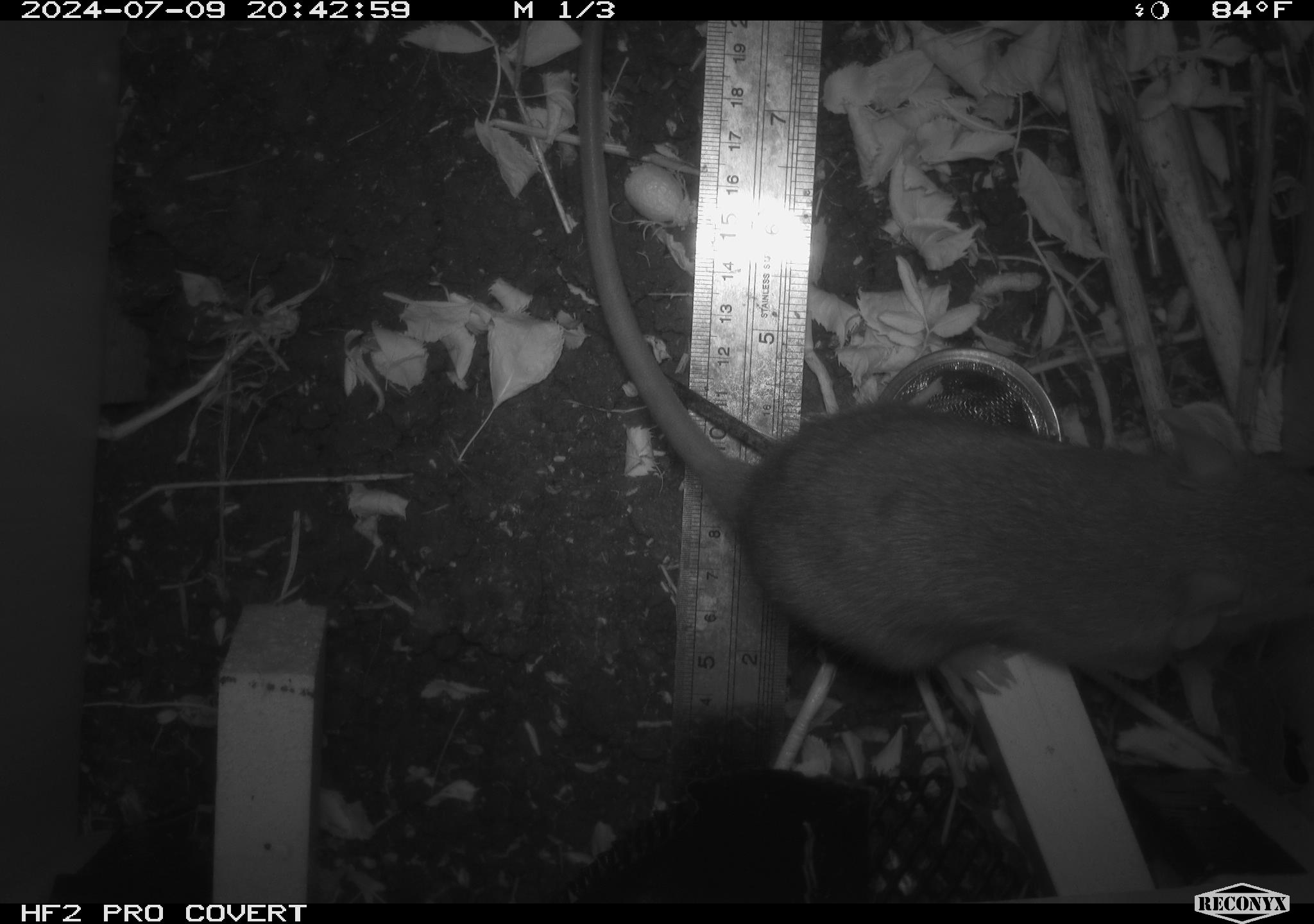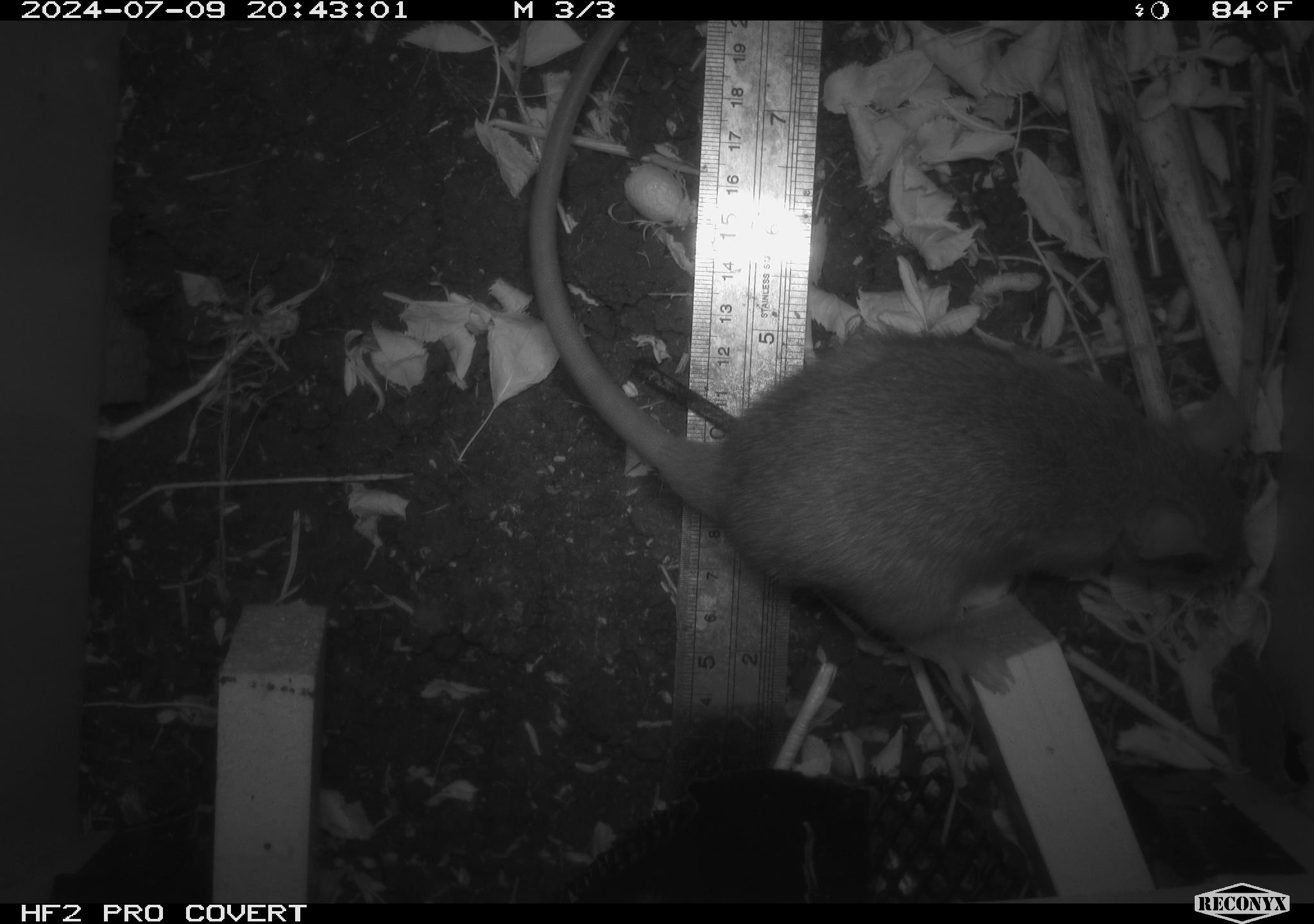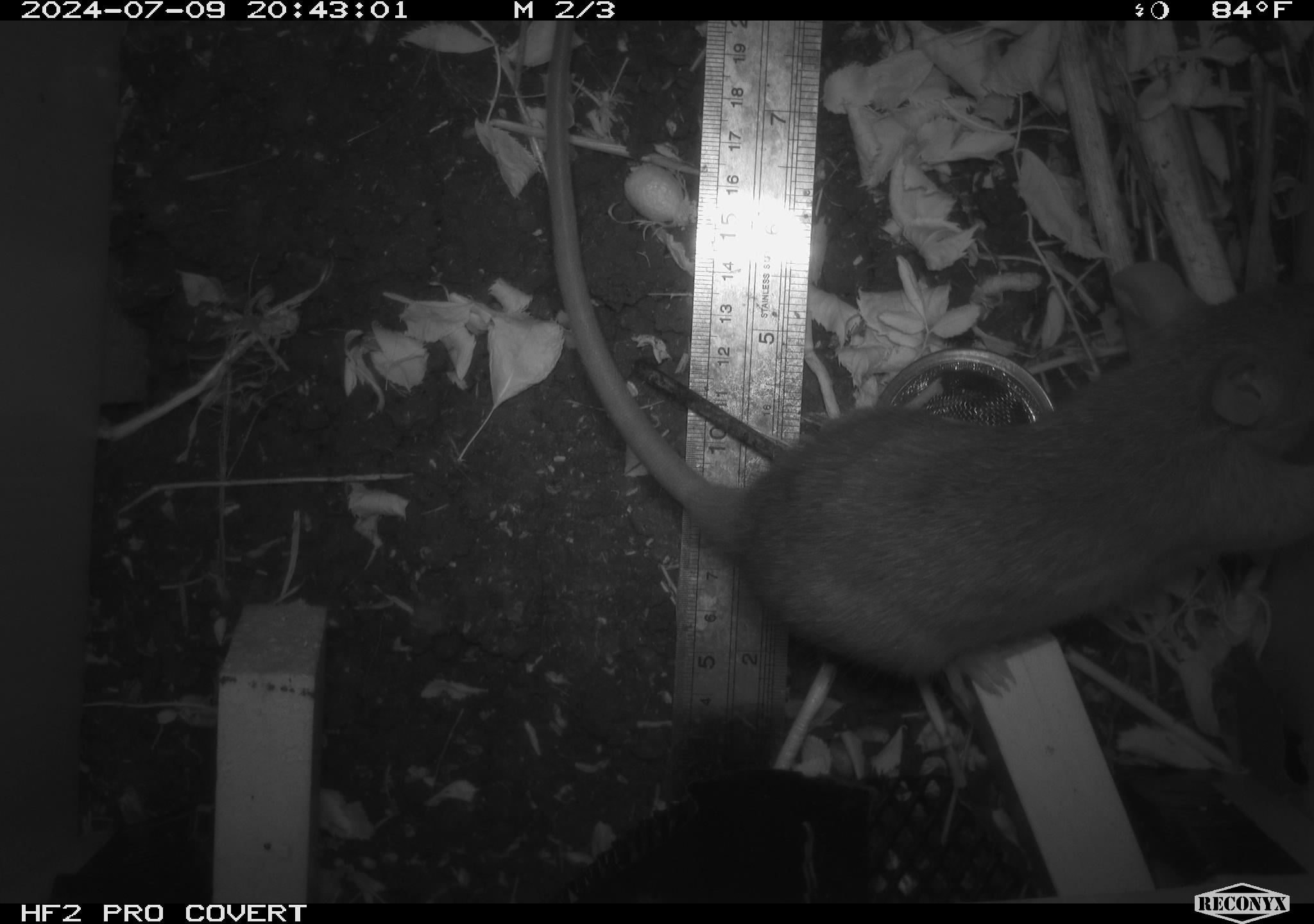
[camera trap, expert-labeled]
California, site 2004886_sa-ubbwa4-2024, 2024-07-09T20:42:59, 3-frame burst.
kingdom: Animalia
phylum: Chordata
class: Mammalia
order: Rodentia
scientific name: Rodentia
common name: woodrat or rat or mouse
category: woodrat or rat or mouse species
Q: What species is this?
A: Woodrat or rat or mouse species (woodrat or rat or mouse) (Rodentia).